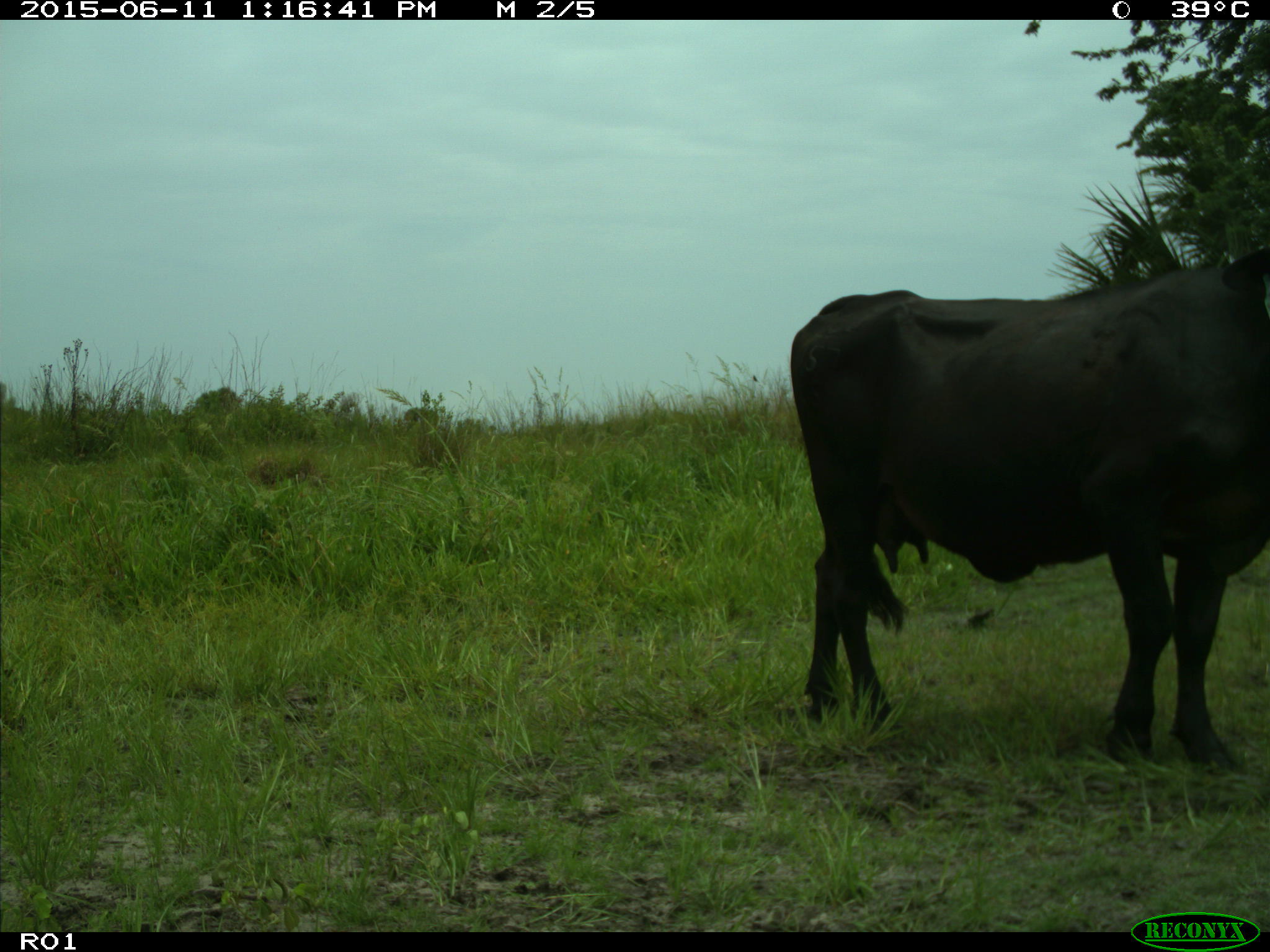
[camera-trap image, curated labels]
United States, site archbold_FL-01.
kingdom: Animalia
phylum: Chordata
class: Mammalia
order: Artiodactyla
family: Bovidae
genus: Bos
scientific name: Bos taurus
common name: domestic cow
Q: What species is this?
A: Bos taurus (domestic cow).